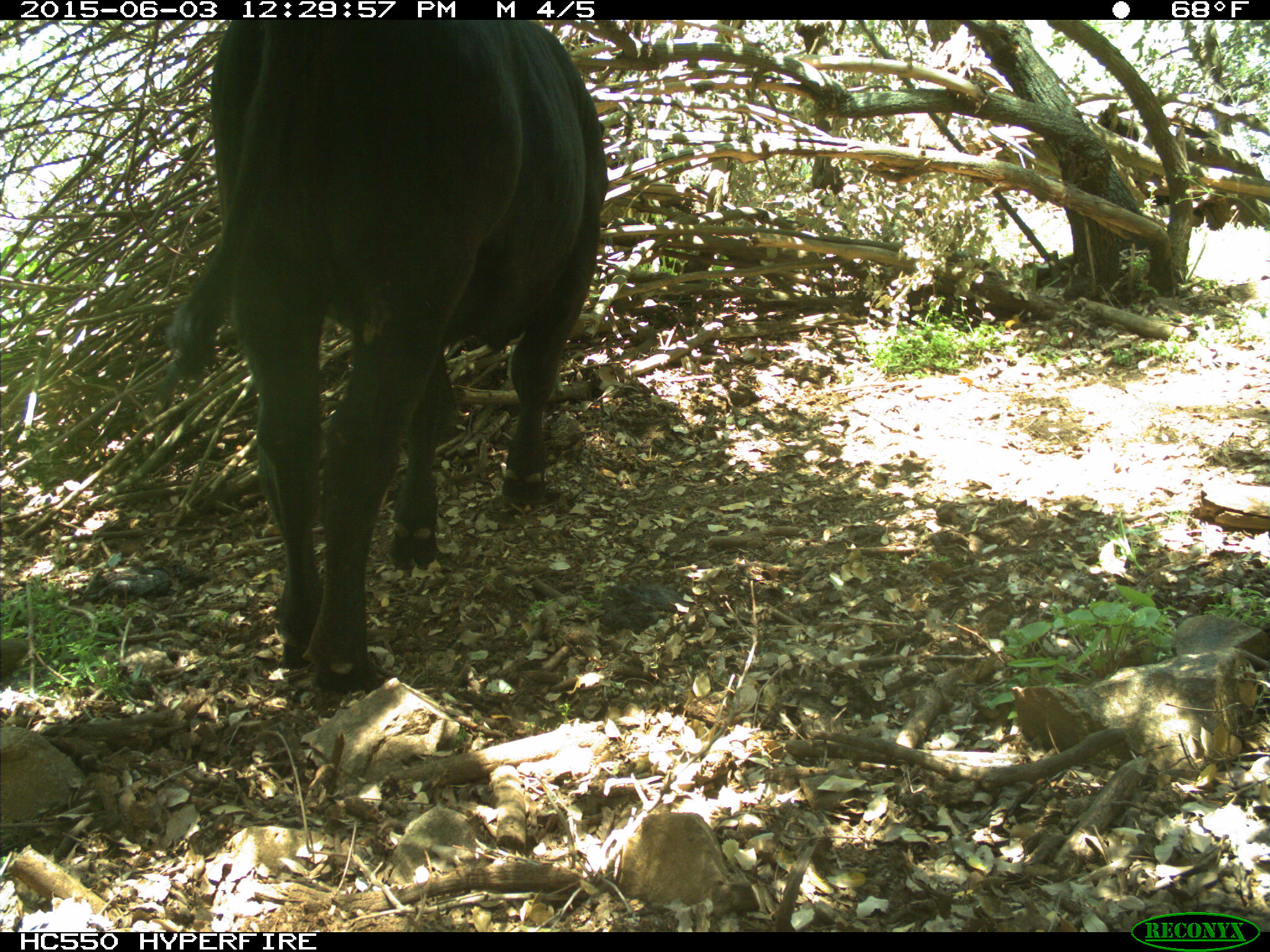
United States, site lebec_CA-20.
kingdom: Animalia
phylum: Chordata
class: Mammalia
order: Artiodactyla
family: Bovidae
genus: Bos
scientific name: Bos taurus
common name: domestic cow